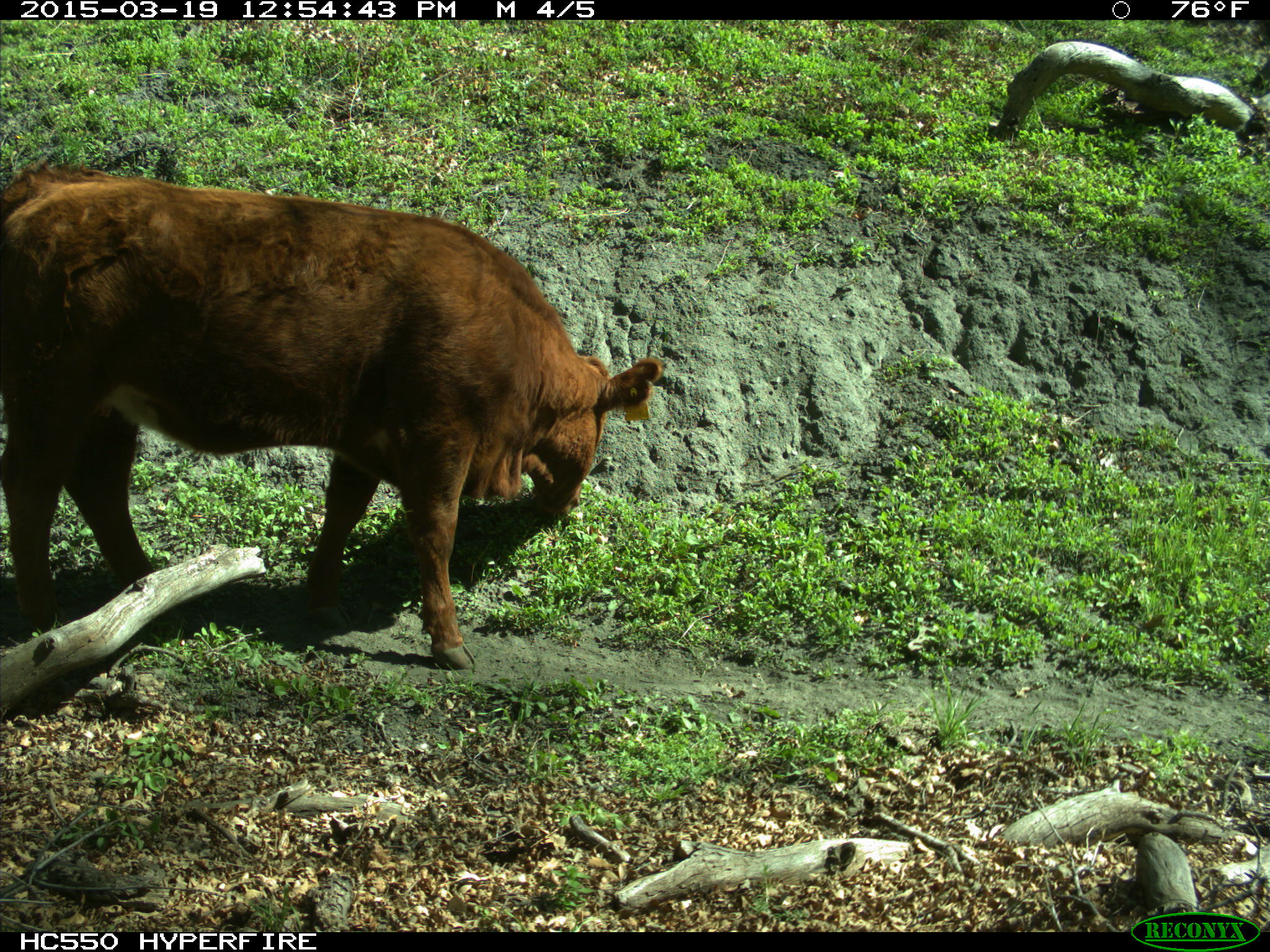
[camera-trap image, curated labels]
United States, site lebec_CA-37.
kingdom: Animalia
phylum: Chordata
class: Mammalia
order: Artiodactyla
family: Bovidae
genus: Bos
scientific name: Bos taurus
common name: domestic cow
Bos taurus (domestic cow).